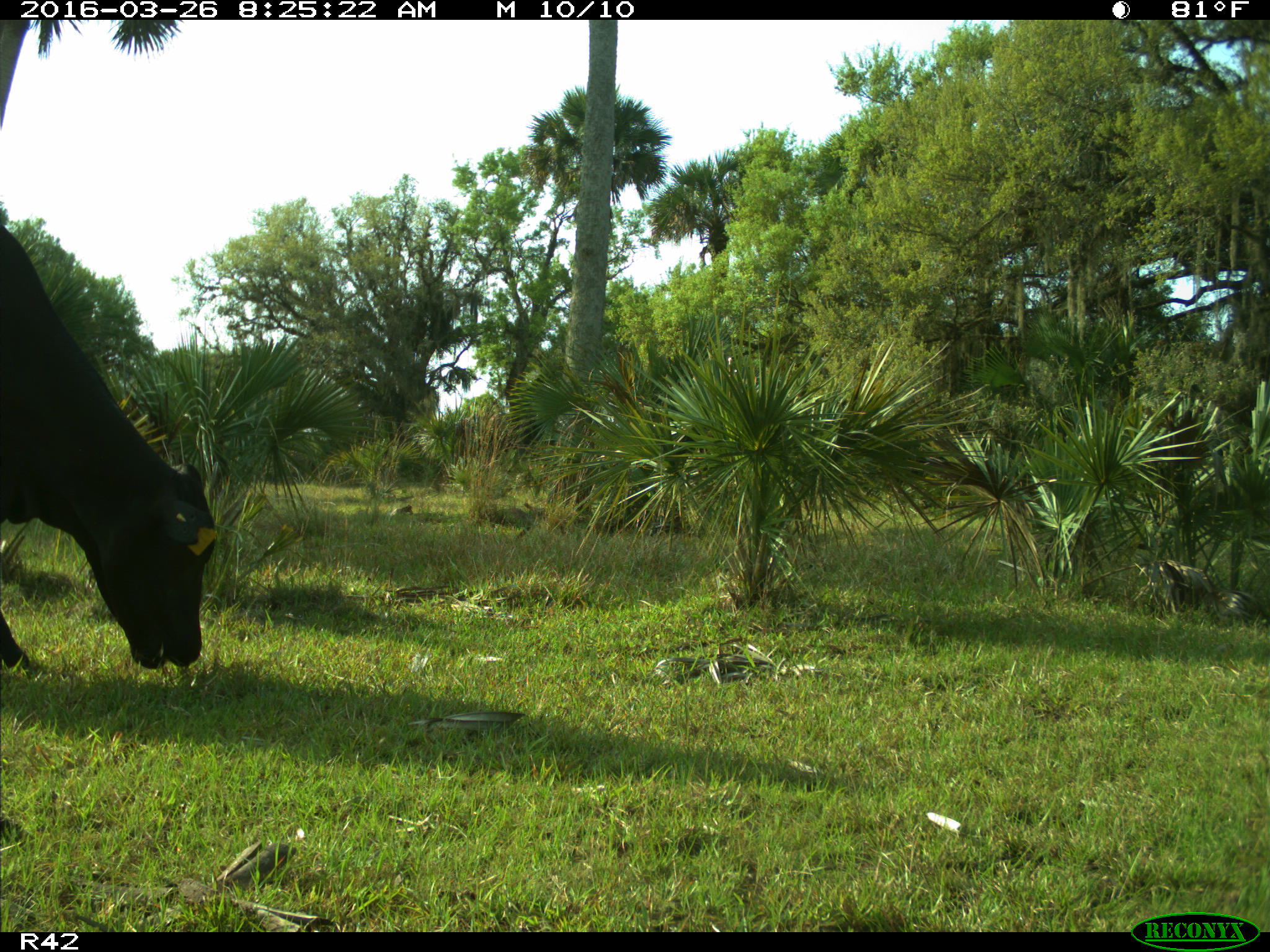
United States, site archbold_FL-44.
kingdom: Animalia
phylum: Chordata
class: Mammalia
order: Artiodactyla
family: Bovidae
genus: Bos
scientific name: Bos taurus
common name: domestic cow